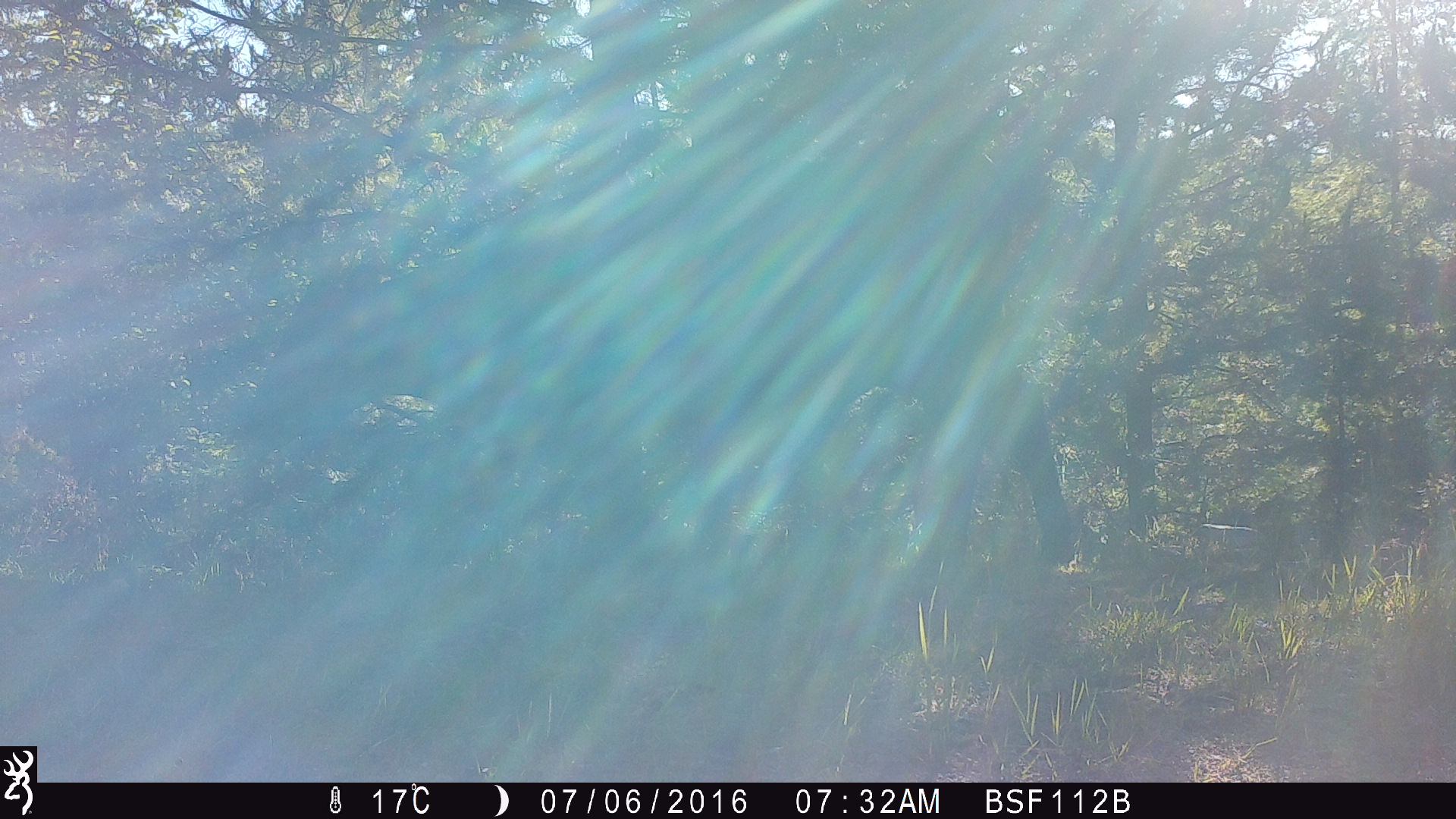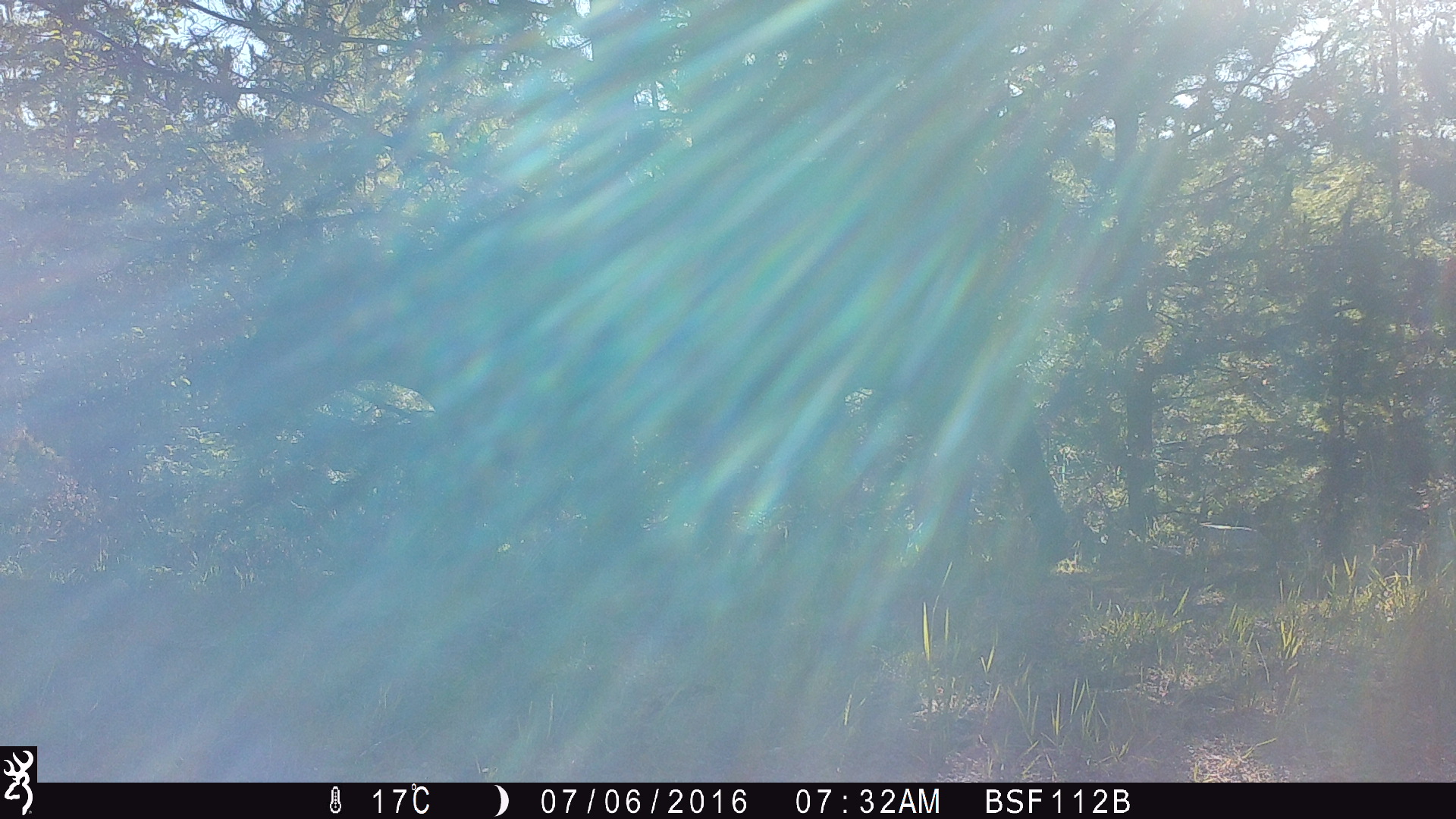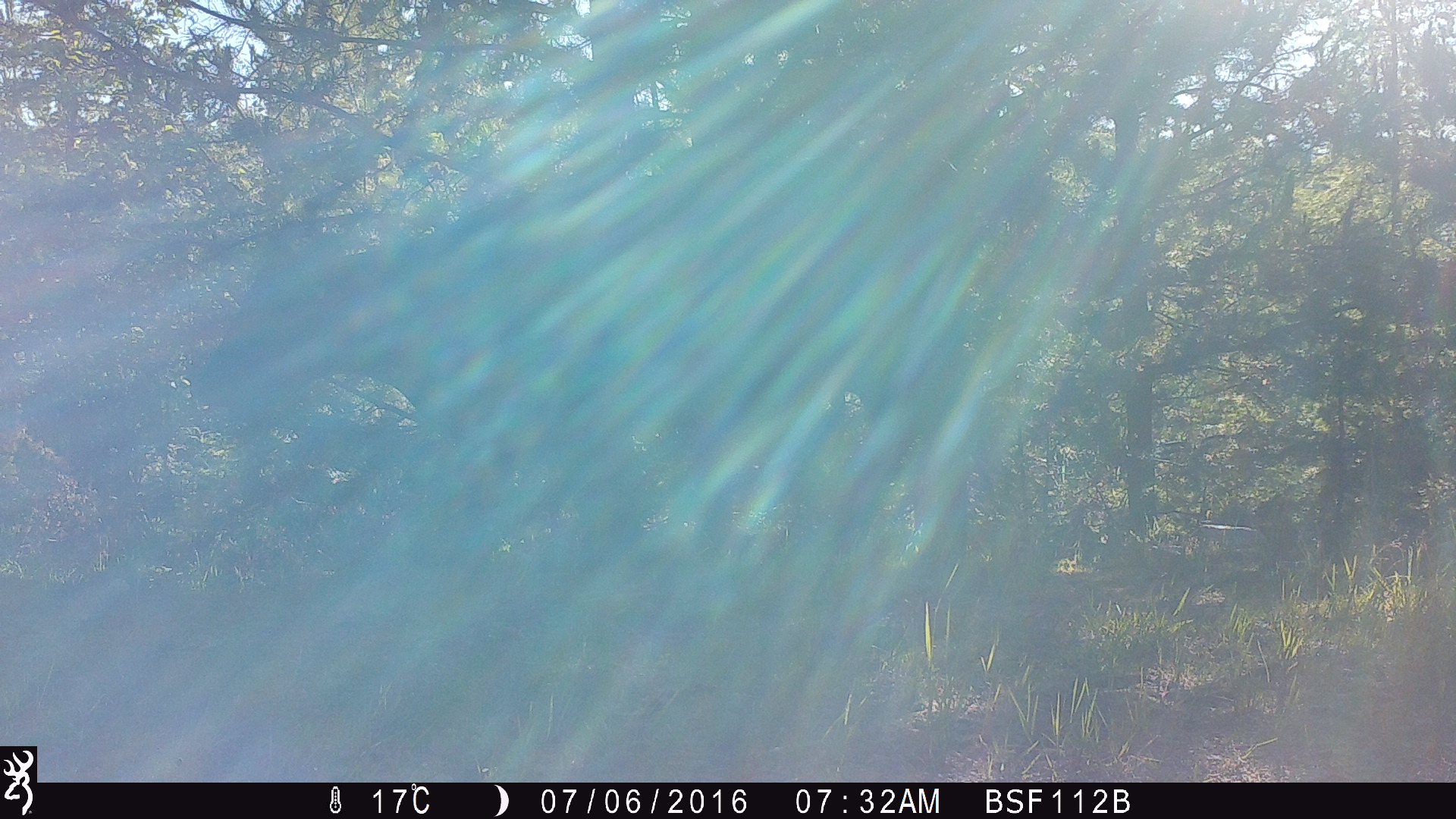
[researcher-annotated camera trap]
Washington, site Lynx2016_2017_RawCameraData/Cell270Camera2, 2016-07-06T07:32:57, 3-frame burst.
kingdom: Animalia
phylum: Chordata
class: Mammalia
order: Artiodactyla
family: Bovidae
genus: Bos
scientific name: Bos taurus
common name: domestic cattle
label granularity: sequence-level